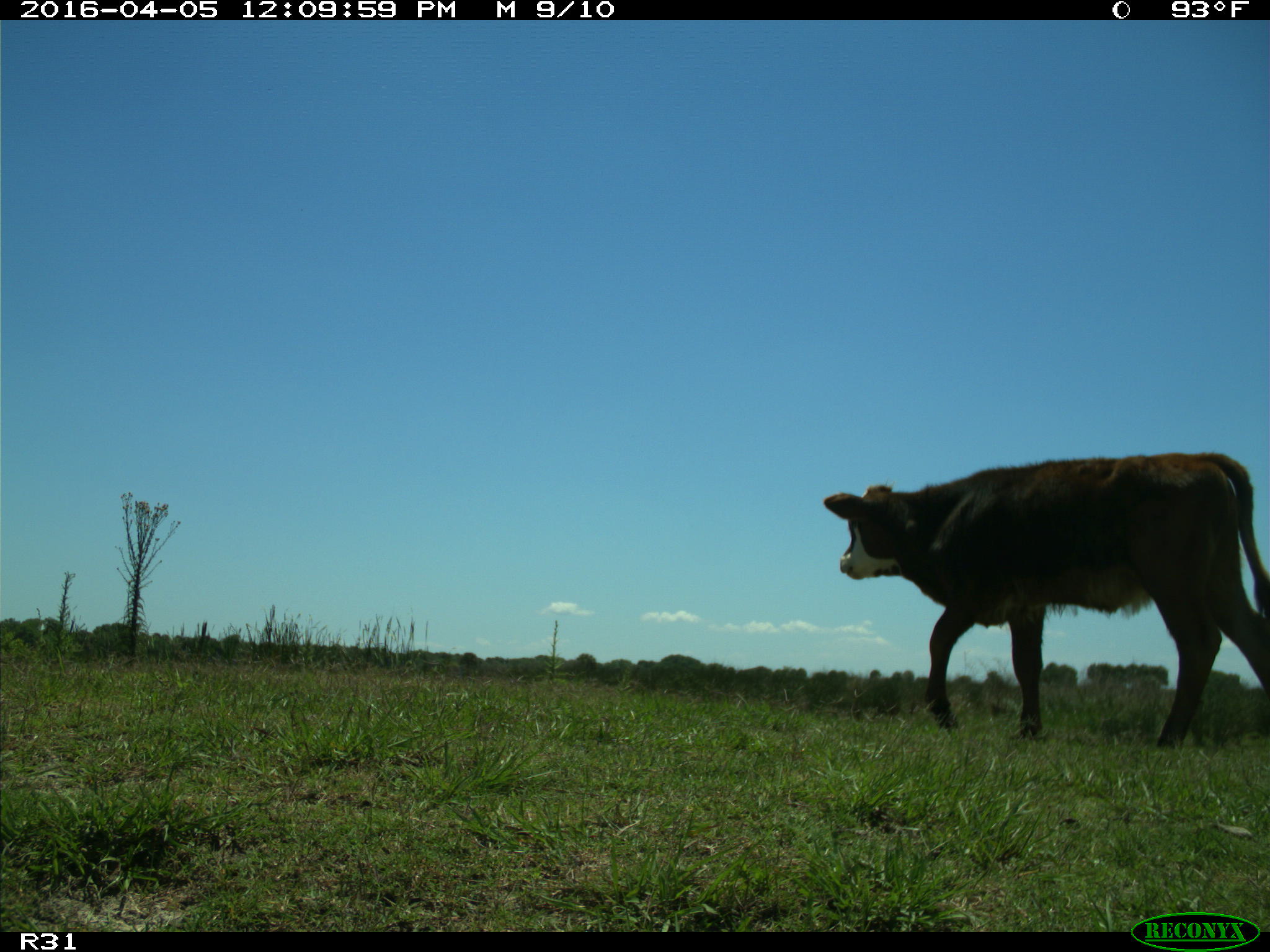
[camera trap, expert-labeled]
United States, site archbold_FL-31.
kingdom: Animalia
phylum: Chordata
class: Mammalia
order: Artiodactyla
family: Bovidae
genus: Bos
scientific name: Bos taurus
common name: domestic cow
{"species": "Bos taurus (domestic cow)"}